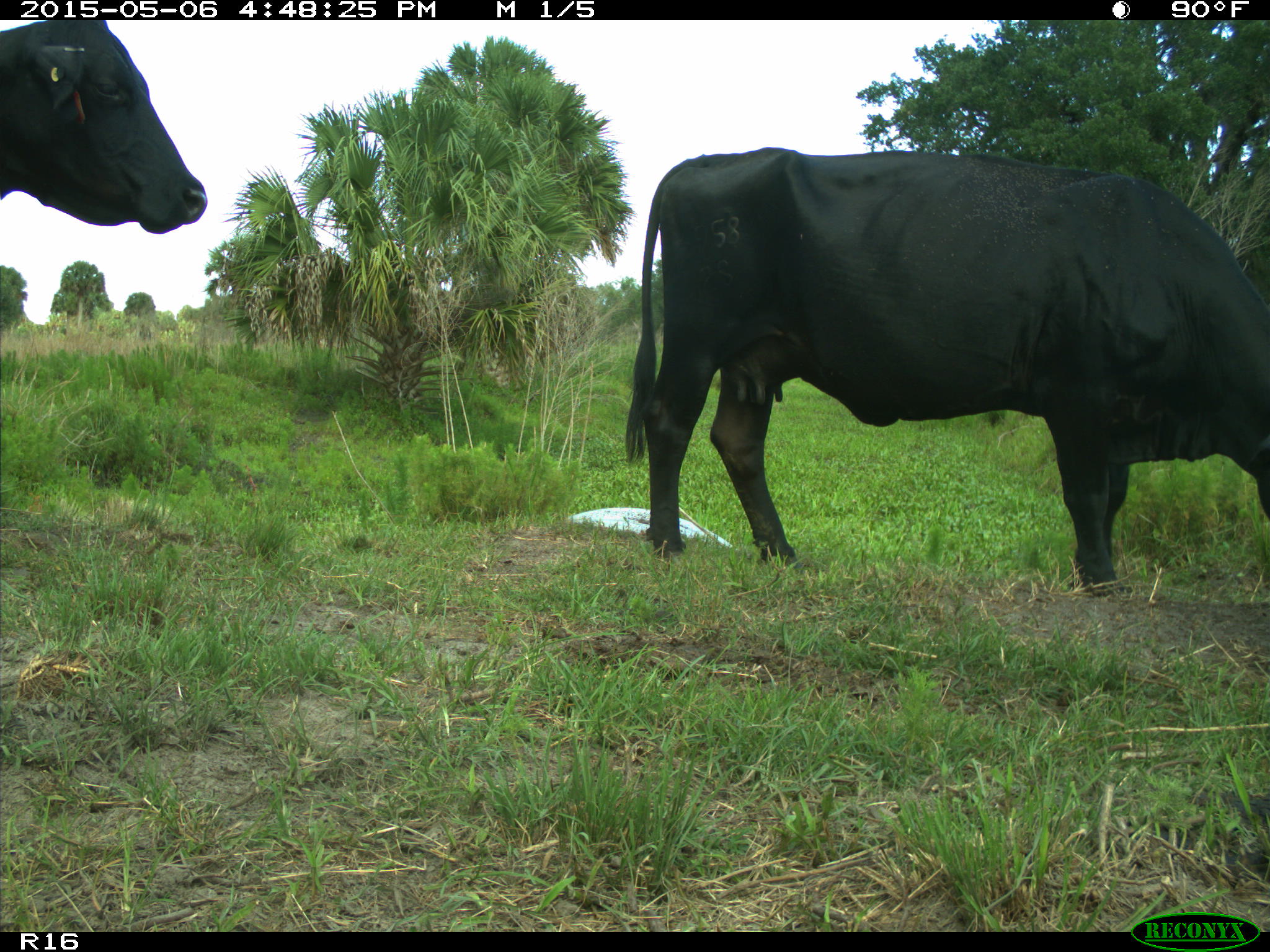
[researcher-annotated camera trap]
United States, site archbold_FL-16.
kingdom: Animalia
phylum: Chordata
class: Mammalia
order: Artiodactyla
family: Bovidae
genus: Bos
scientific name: Bos taurus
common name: domestic cow